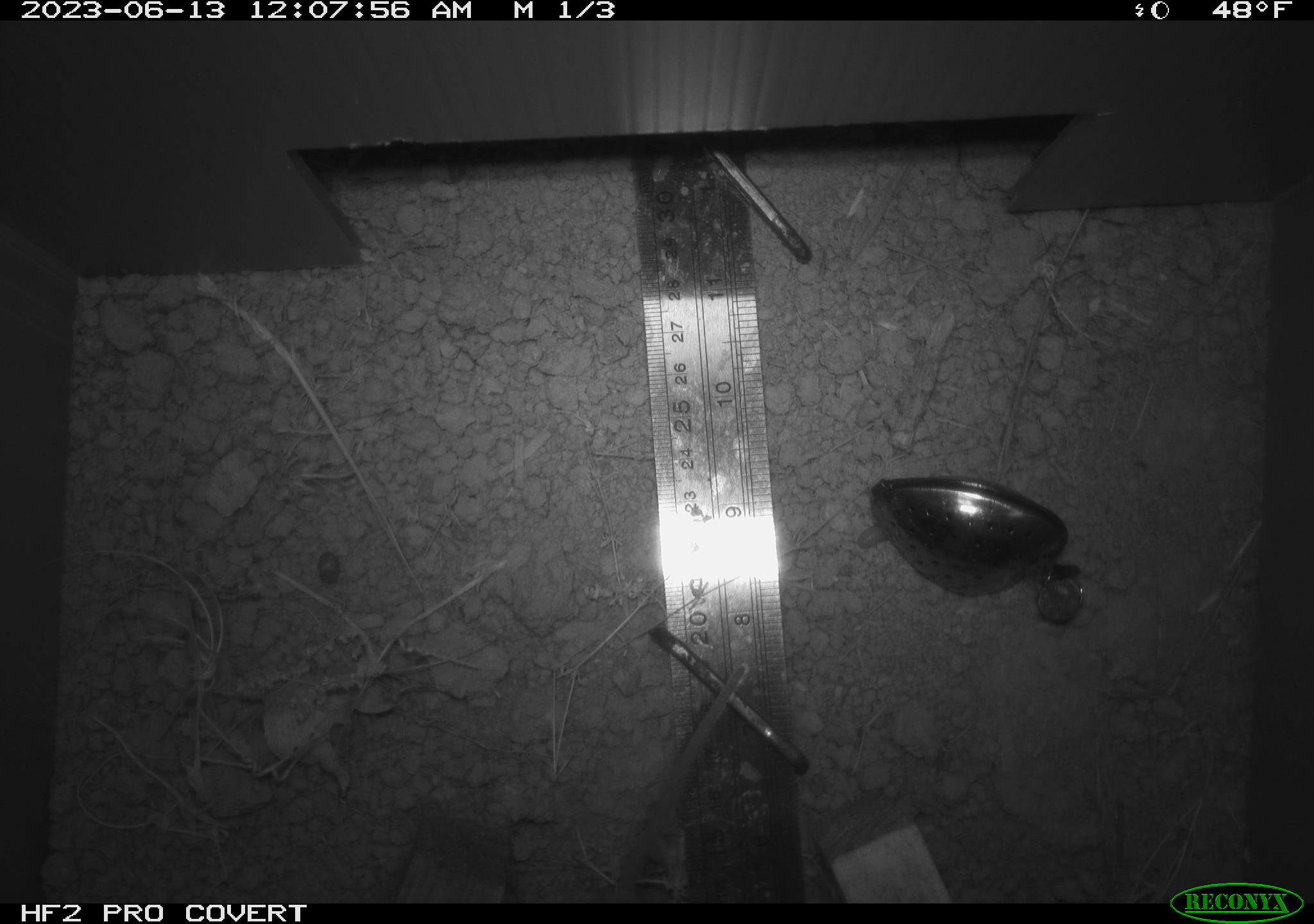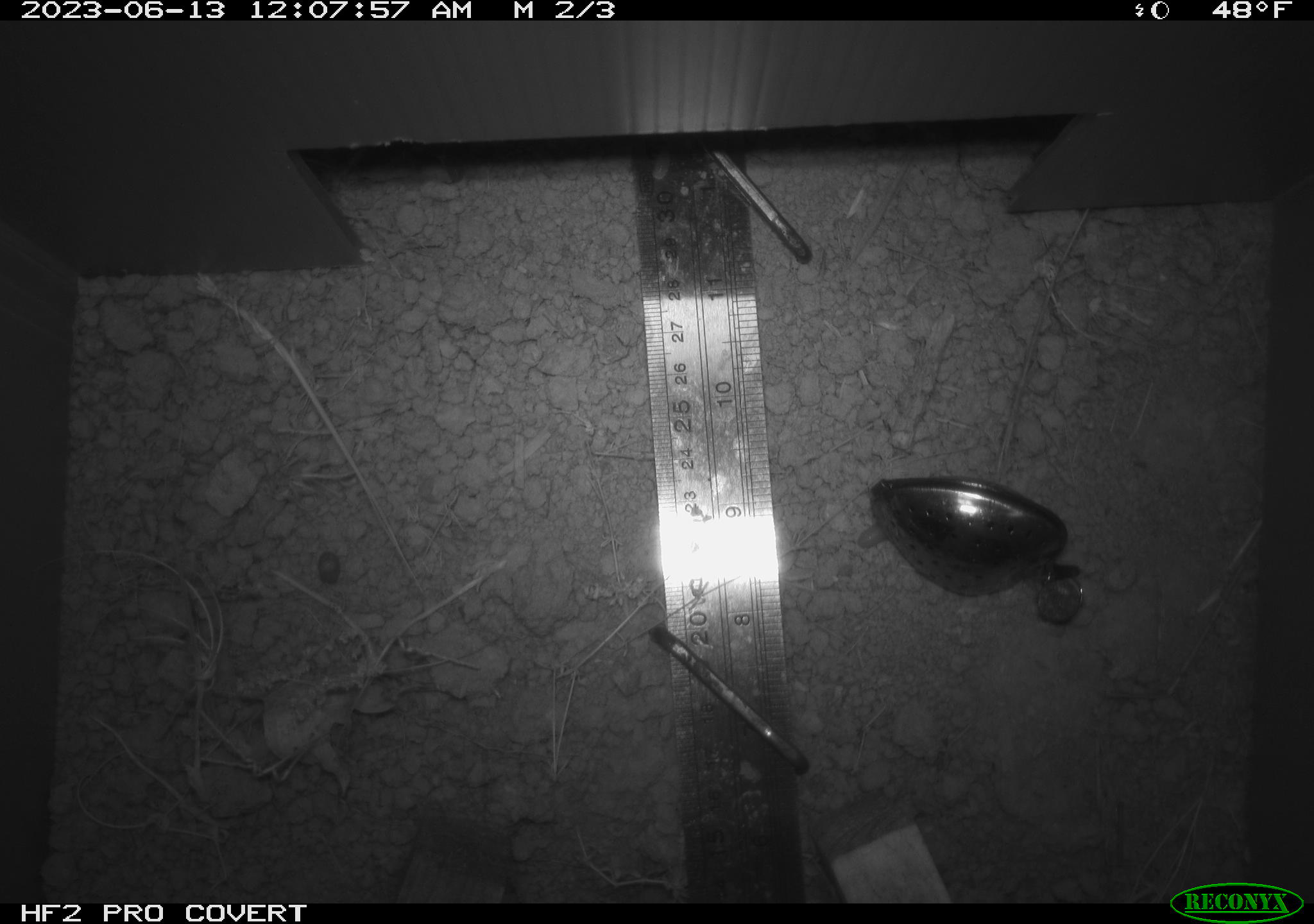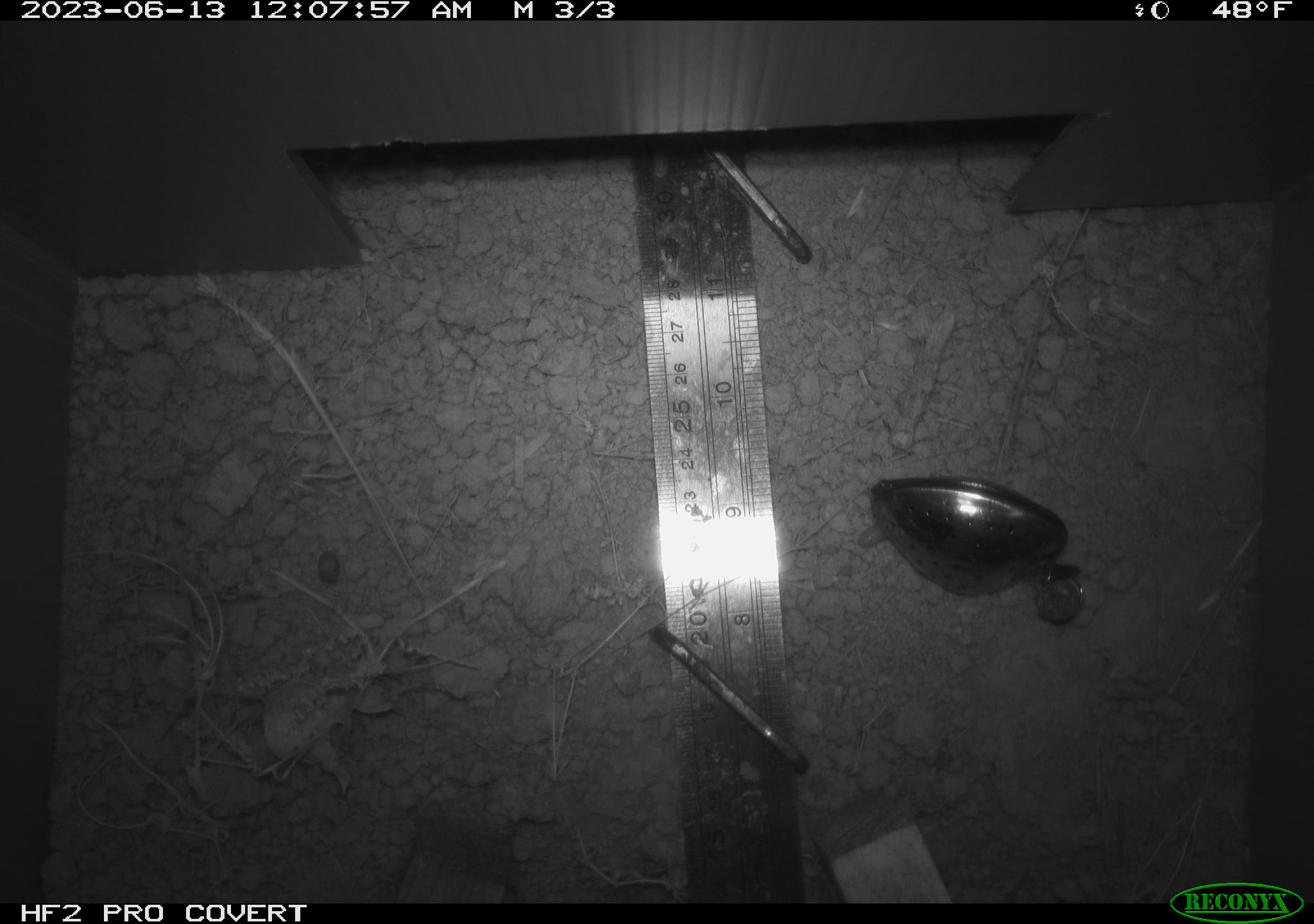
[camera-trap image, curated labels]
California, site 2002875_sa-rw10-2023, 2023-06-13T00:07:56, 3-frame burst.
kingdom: Animalia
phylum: Chordata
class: Mammalia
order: Rodentia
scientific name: Rodentia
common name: rodent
Rodent (Rodentia).